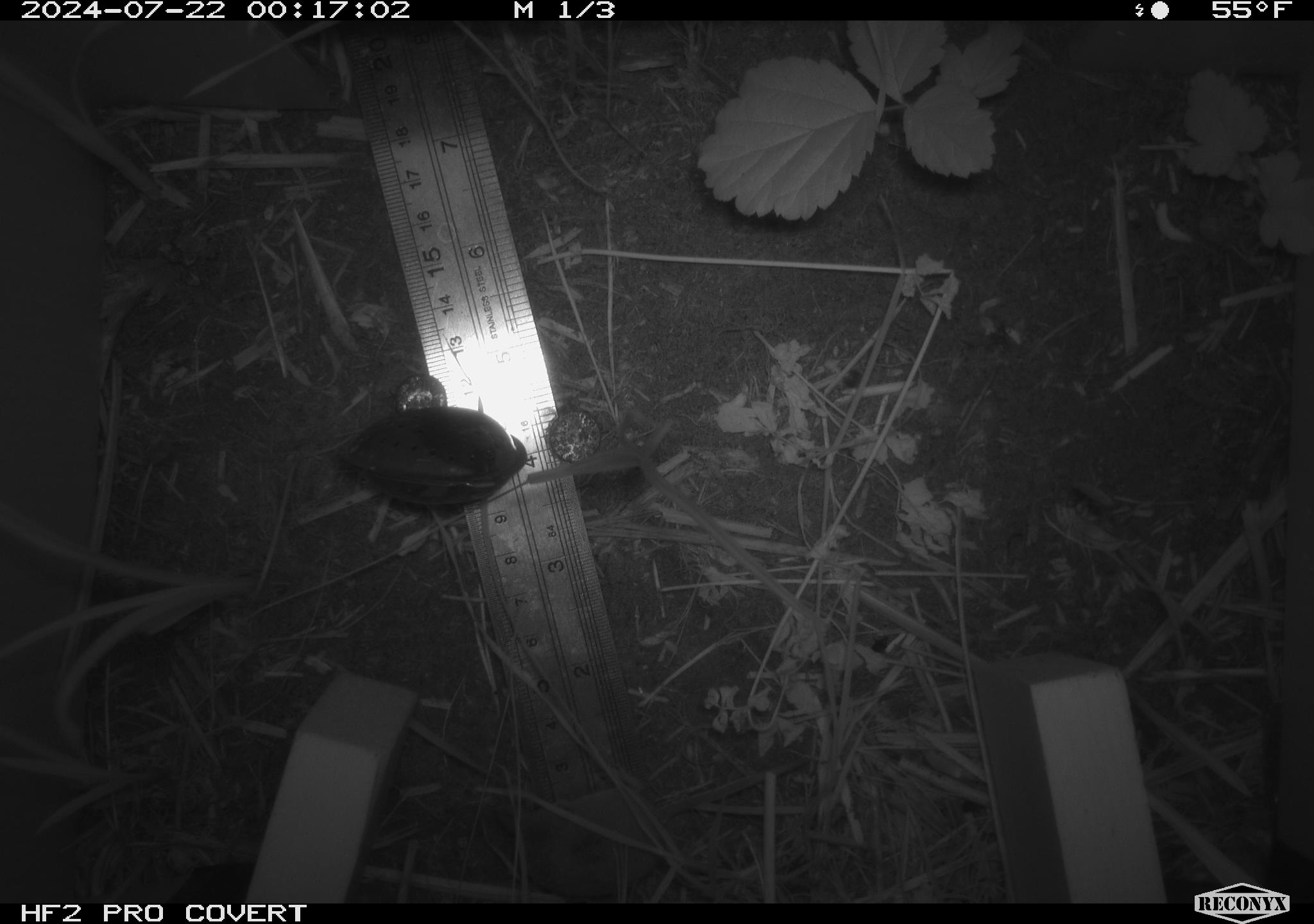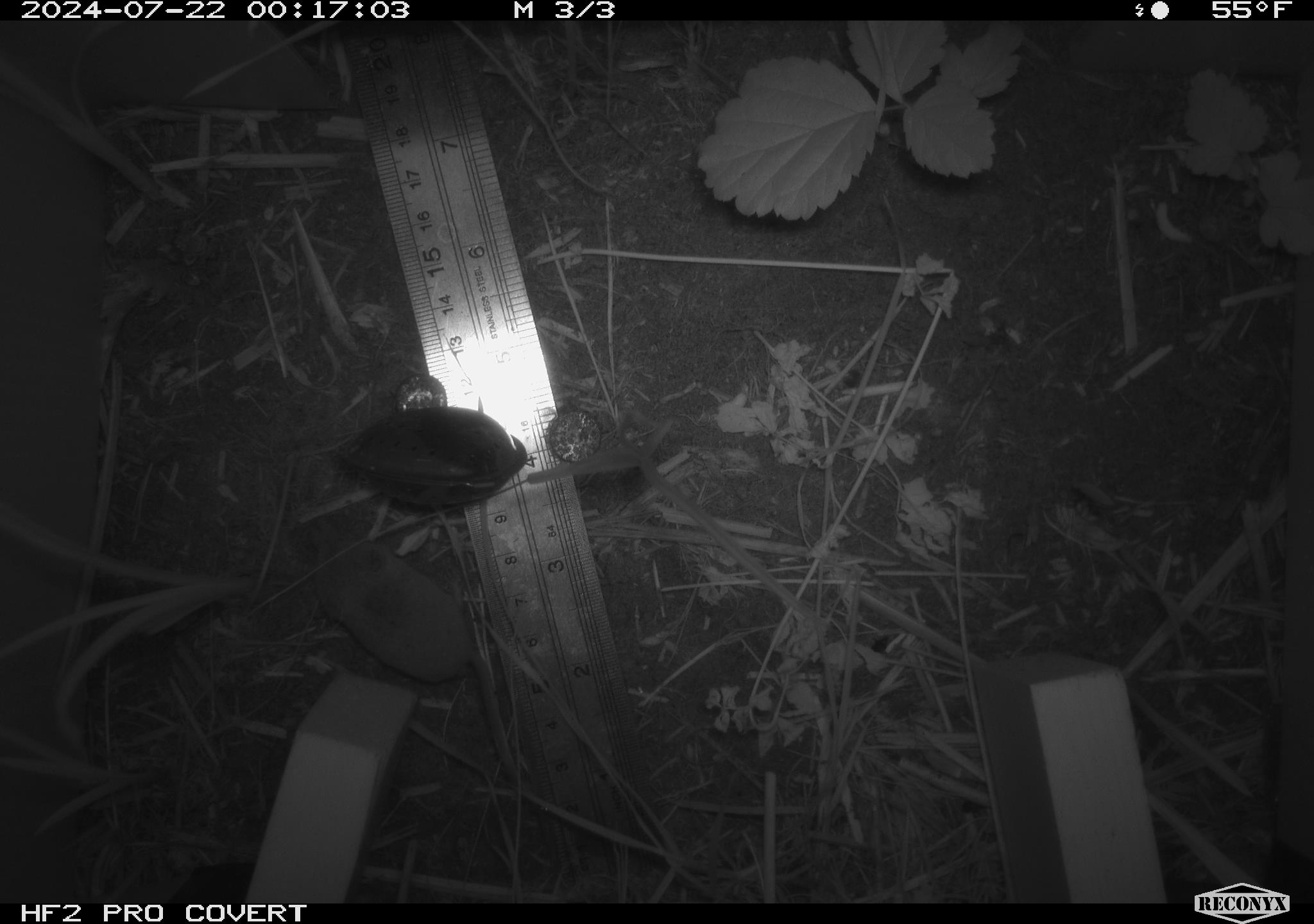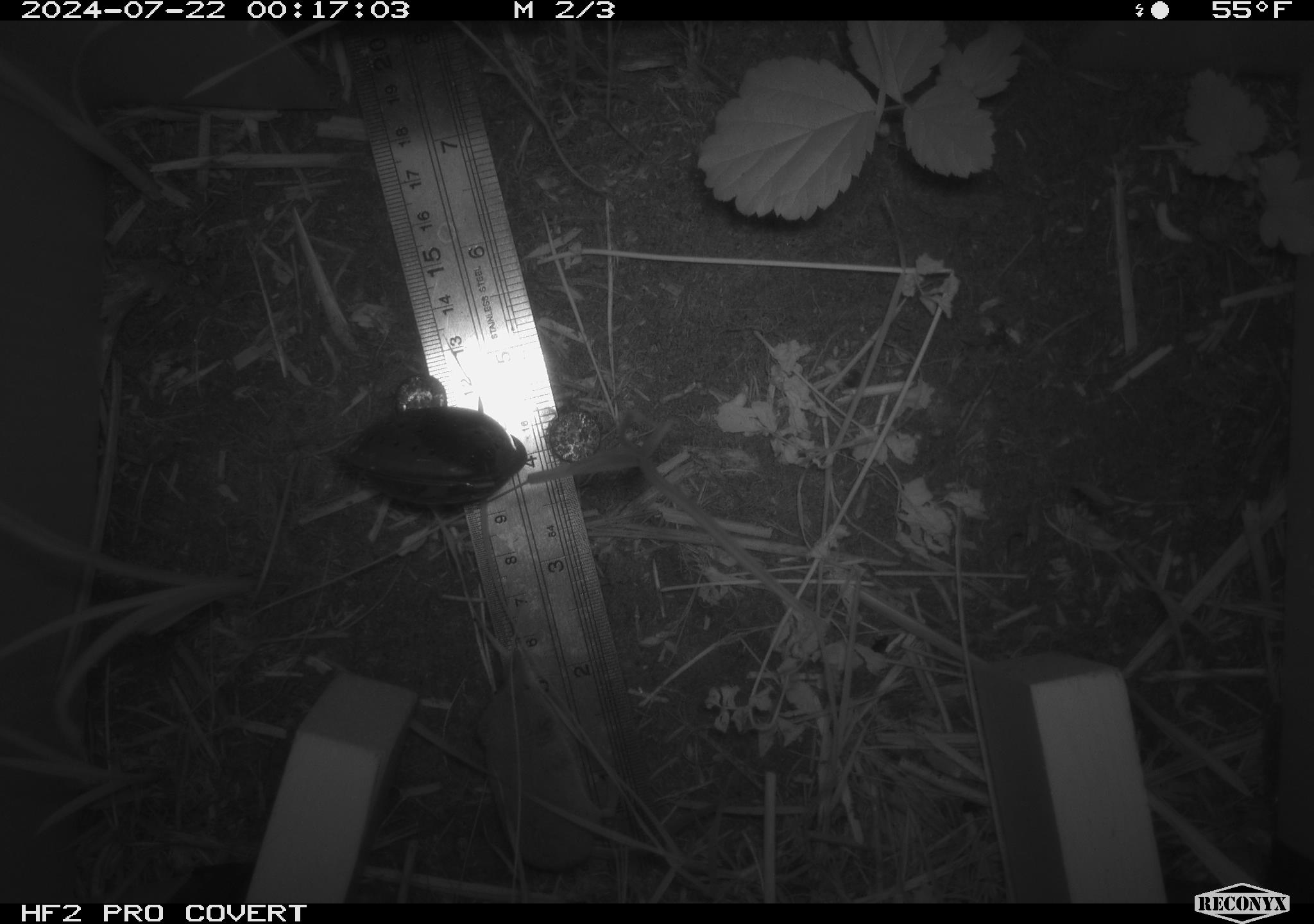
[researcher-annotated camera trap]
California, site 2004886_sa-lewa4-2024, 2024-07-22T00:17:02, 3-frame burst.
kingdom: Animalia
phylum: Chordata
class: Mammalia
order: Eulipotyphla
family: Soricidae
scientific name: Soricidae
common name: shrews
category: soricidae family